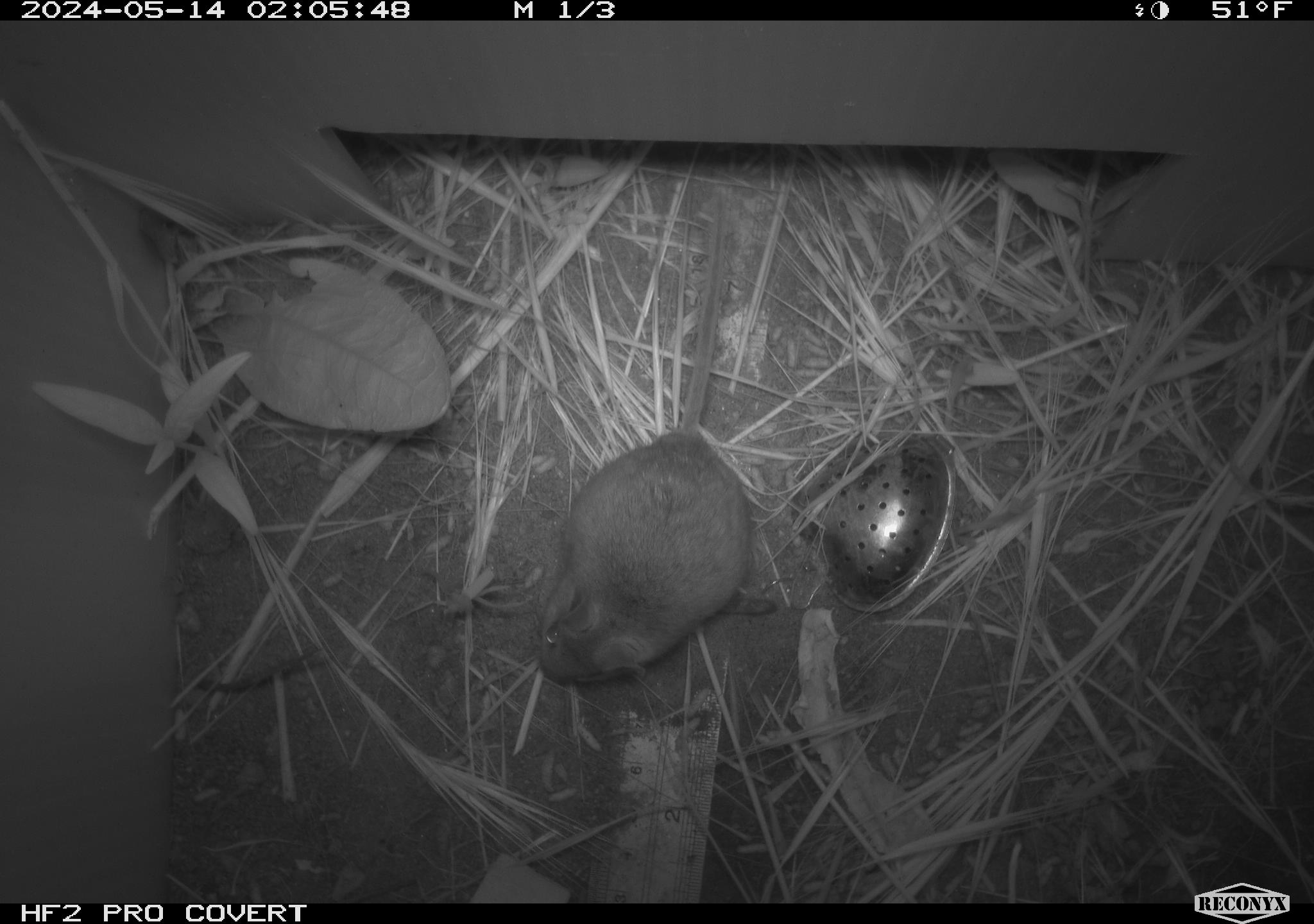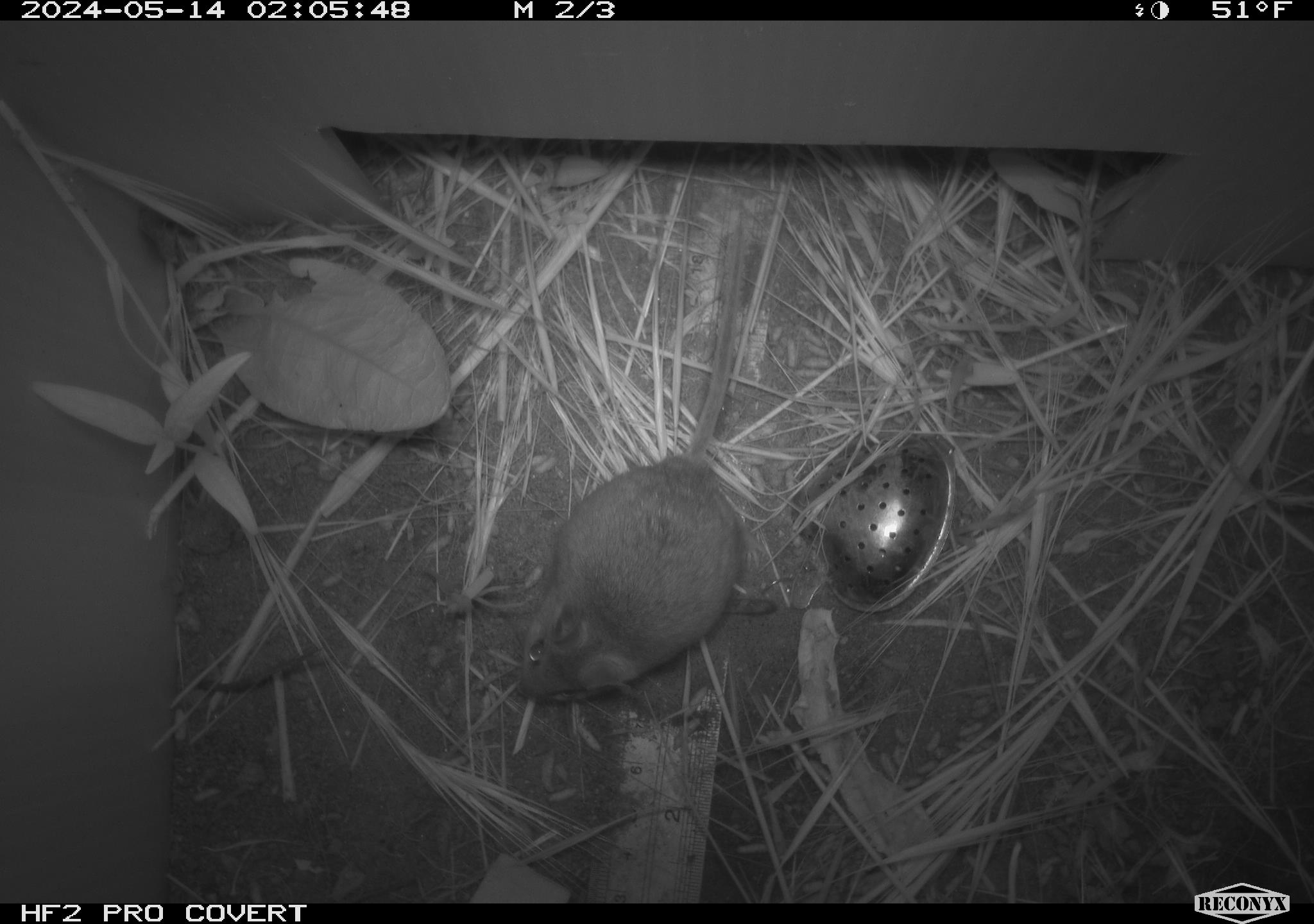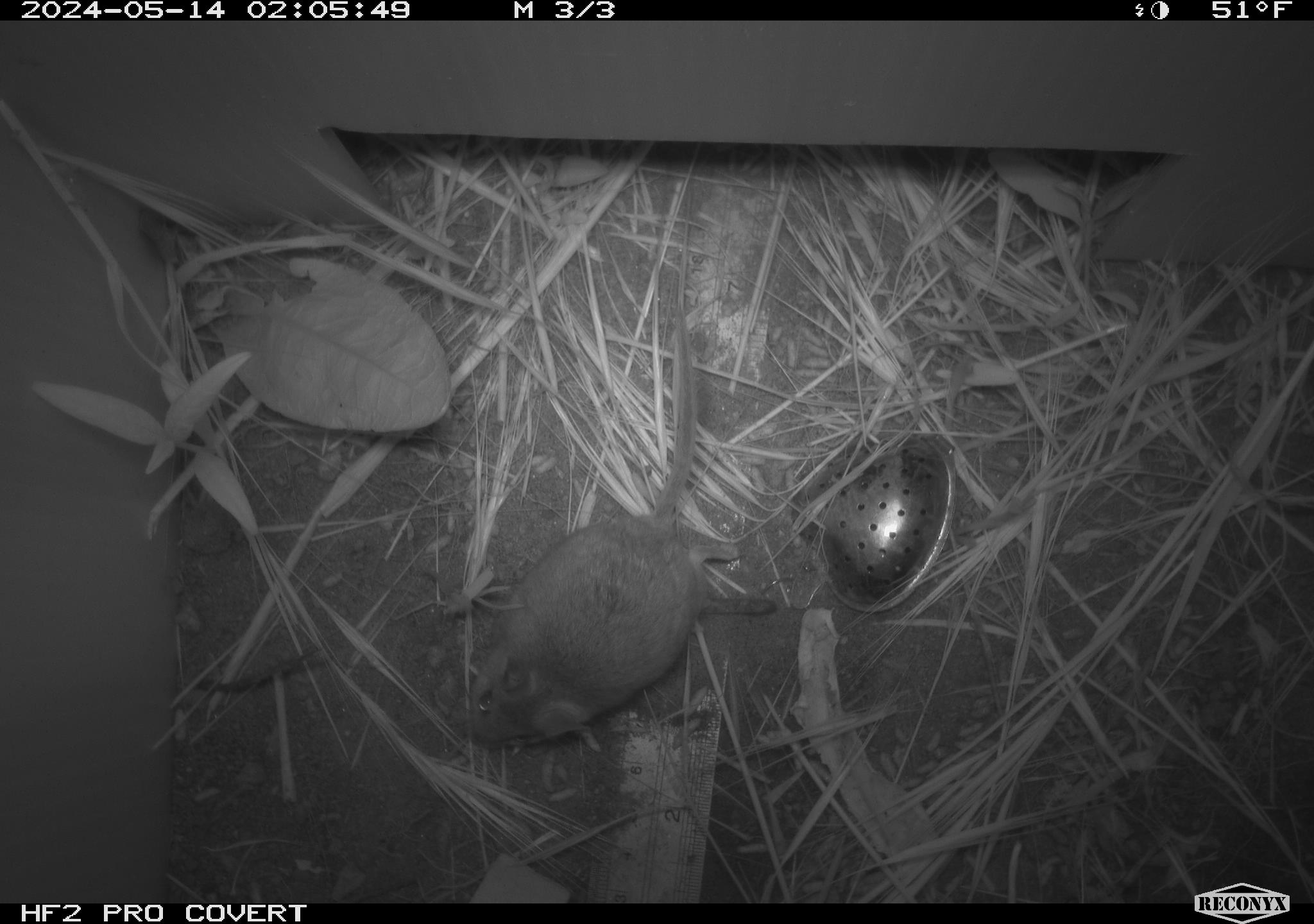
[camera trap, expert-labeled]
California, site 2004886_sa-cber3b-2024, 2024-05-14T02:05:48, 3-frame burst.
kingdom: Animalia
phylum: Chordata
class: Mammalia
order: Rodentia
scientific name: Rodentia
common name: mouse species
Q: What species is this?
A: Mouse species (Rodentia).